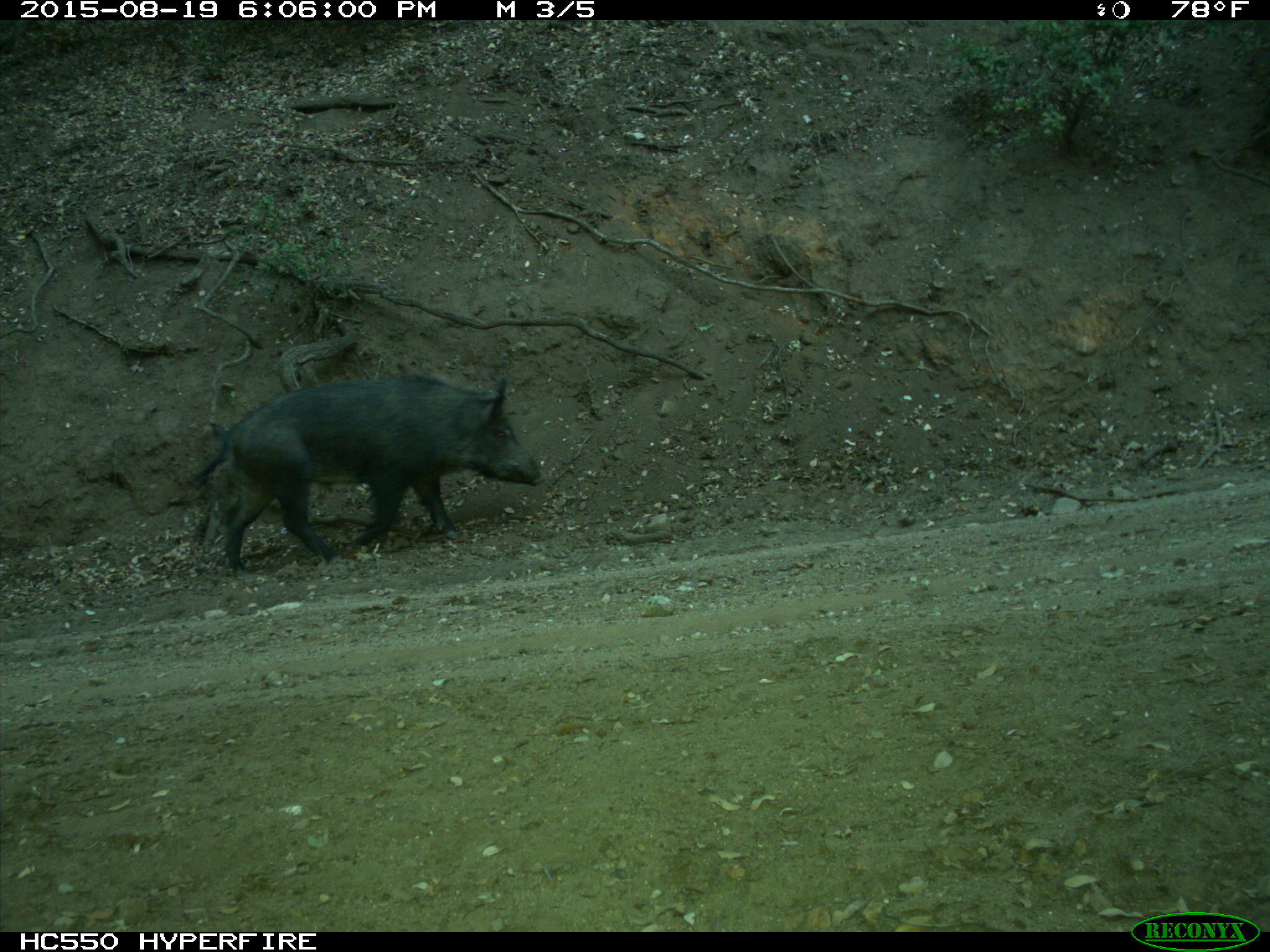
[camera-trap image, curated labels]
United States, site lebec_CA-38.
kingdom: Animalia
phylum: Chordata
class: Mammalia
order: Artiodactyla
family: Suidae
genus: Sus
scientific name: Sus scrofa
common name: wild boar